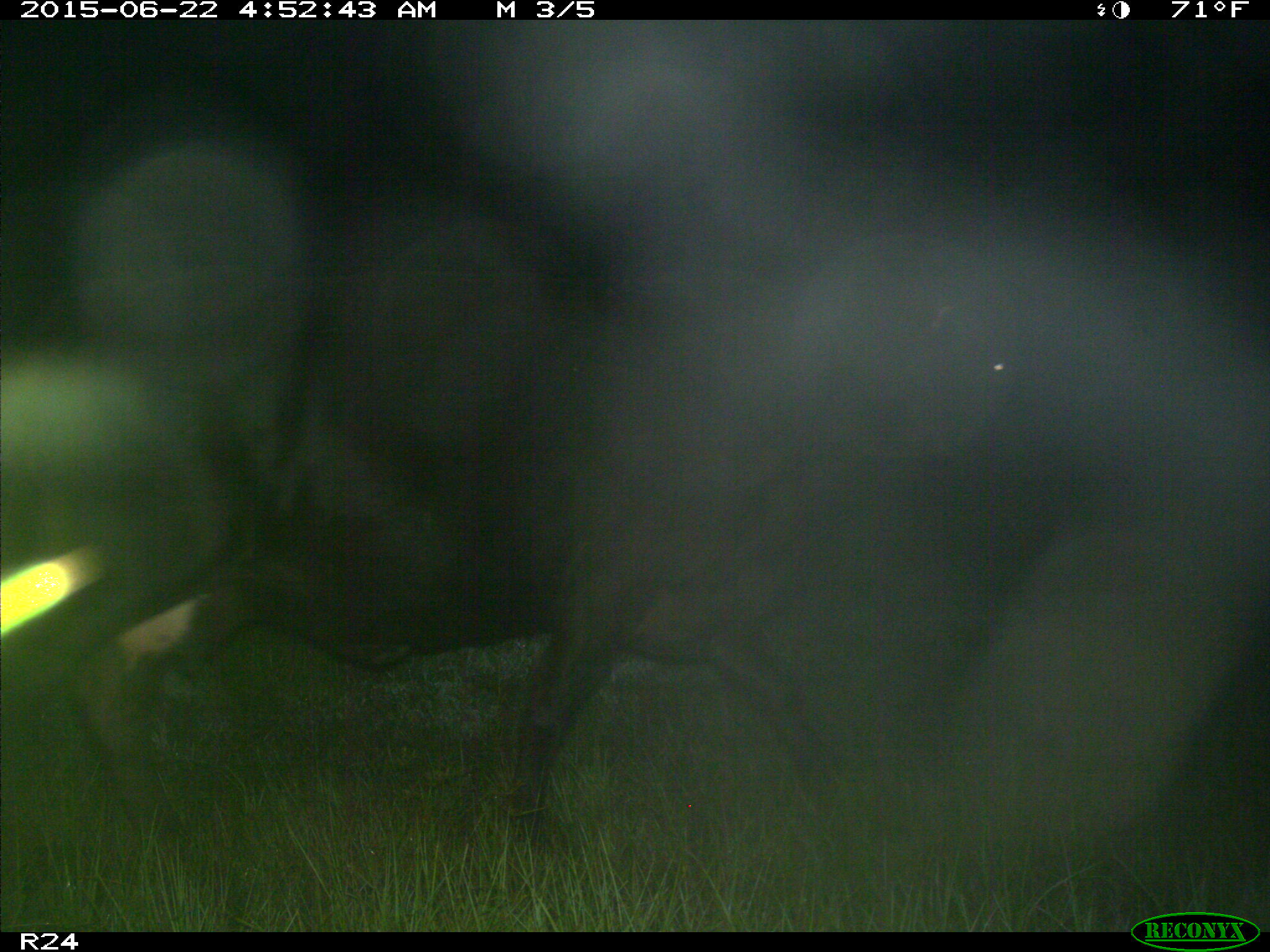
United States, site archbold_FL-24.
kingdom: Animalia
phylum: Chordata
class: Mammalia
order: Artiodactyla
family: Bovidae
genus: Bos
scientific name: Bos taurus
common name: domestic cow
Bos taurus (domestic cow).